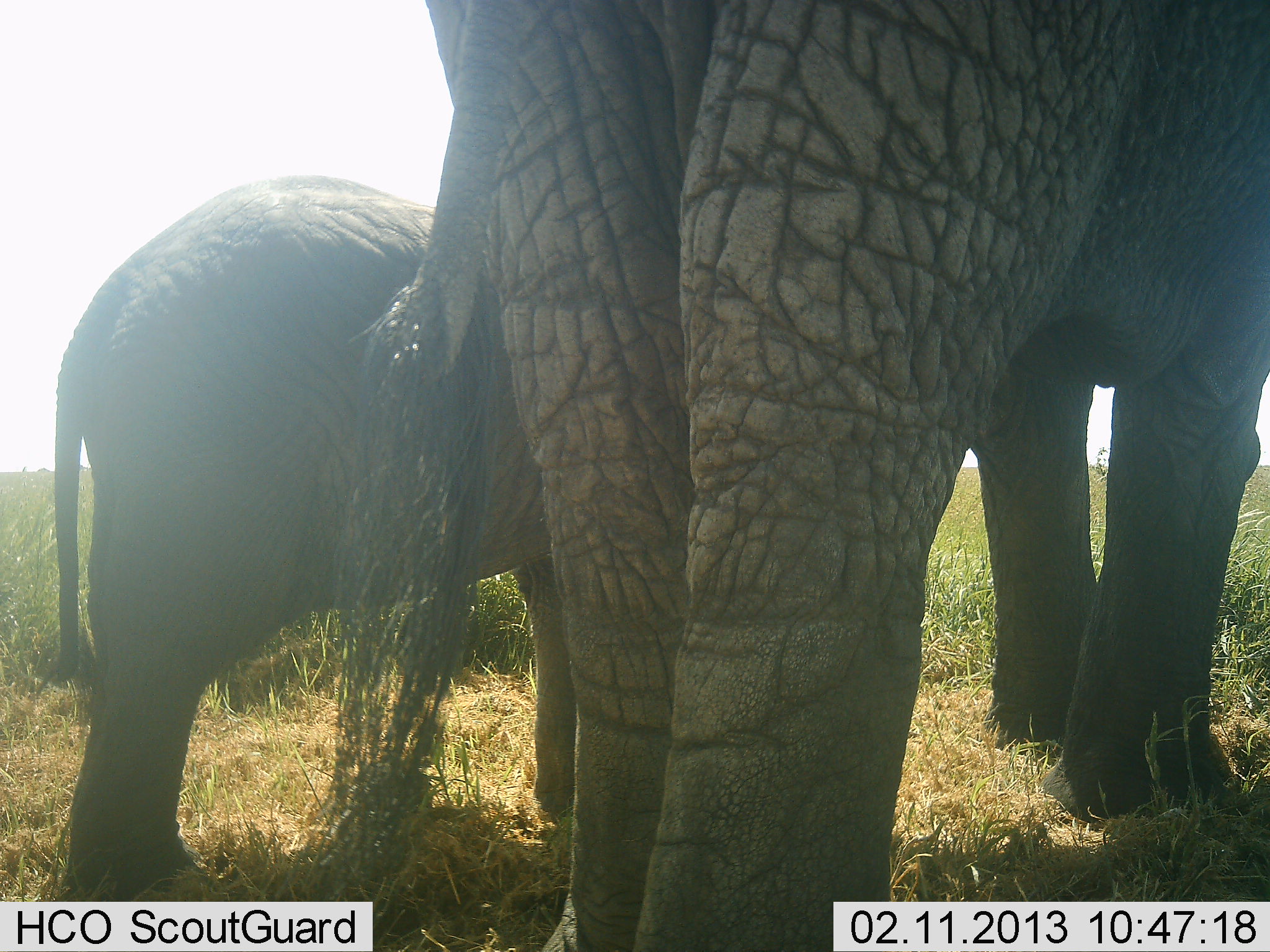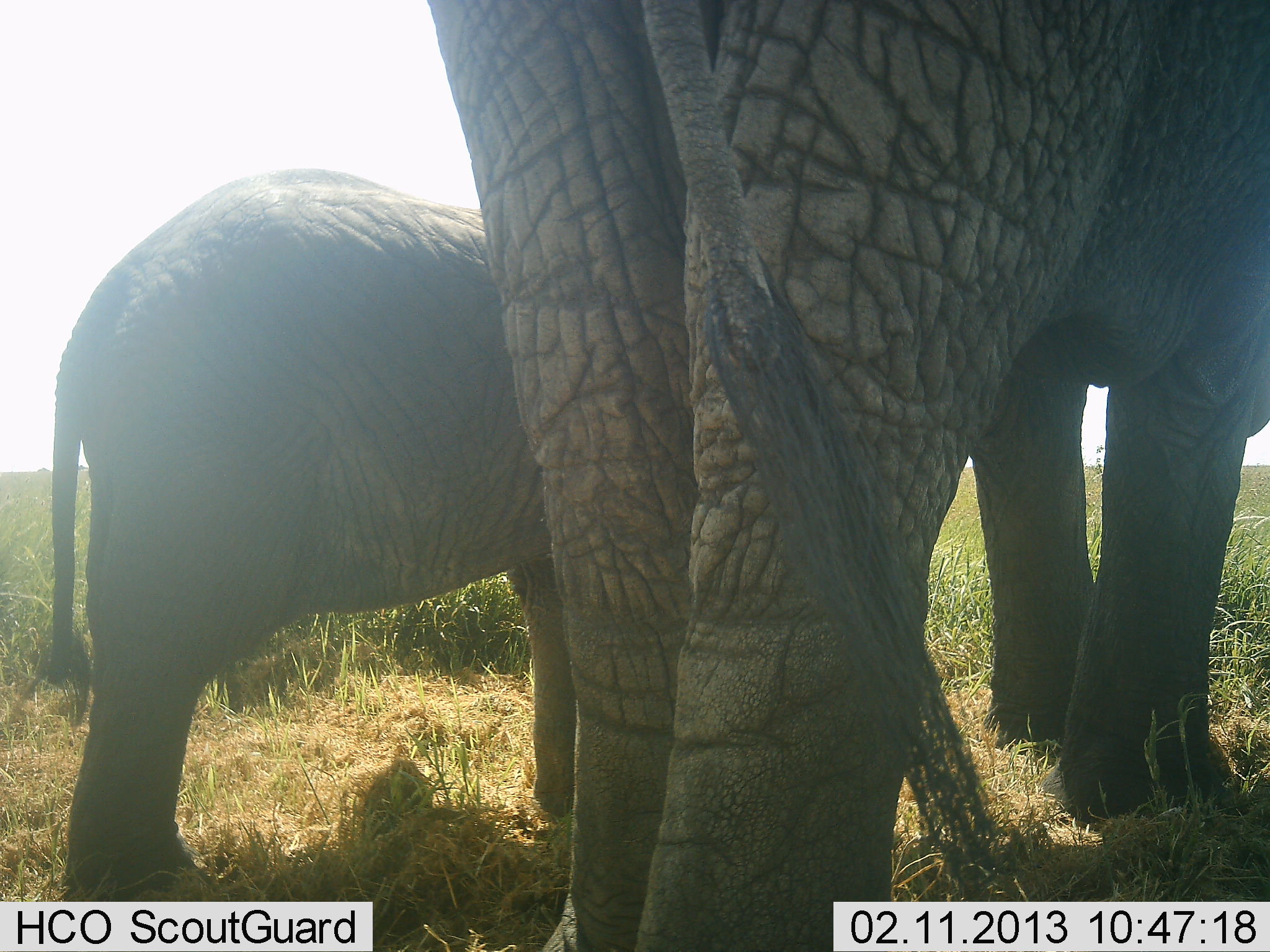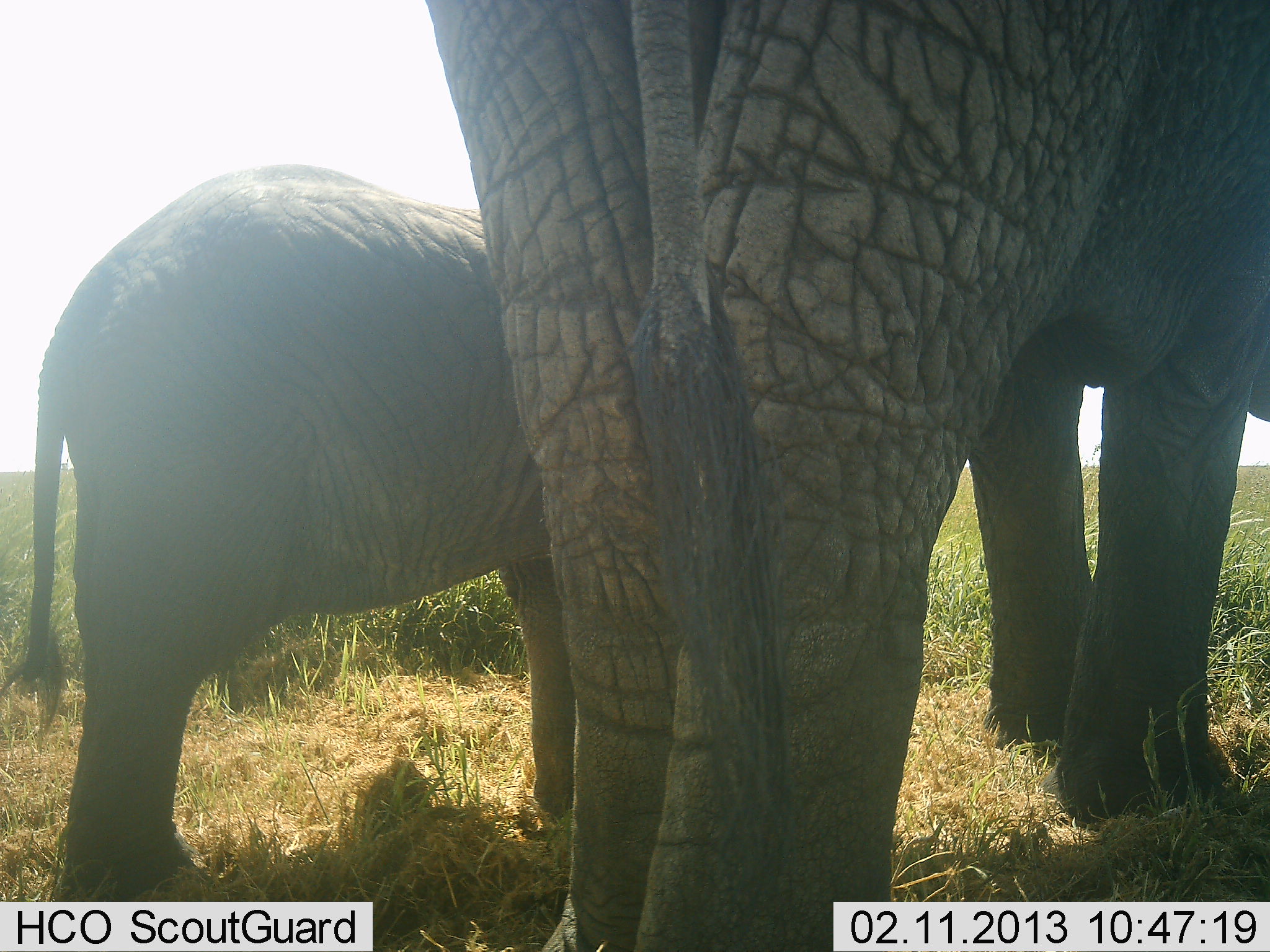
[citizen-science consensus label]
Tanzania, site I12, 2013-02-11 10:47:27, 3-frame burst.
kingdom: Animalia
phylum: Chordata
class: Mammalia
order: Proboscidea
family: Elephantidae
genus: Loxodonta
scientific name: Loxodonta africana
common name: african bush elephant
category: elephant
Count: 2.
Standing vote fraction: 93%.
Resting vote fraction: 0%.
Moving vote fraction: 3%.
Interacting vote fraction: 3%.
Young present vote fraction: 67%.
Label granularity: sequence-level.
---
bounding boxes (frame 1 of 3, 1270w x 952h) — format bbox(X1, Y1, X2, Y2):
animal: bbox(327, 0, 1270, 952); bbox(27, 171, 597, 902)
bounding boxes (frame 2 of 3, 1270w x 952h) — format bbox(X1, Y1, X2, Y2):
animal: bbox(327, 0, 1270, 952); bbox(27, 171, 597, 902)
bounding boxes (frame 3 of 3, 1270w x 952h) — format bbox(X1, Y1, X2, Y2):
animal: bbox(424, 0, 1270, 952); bbox(0, 158, 576, 903)